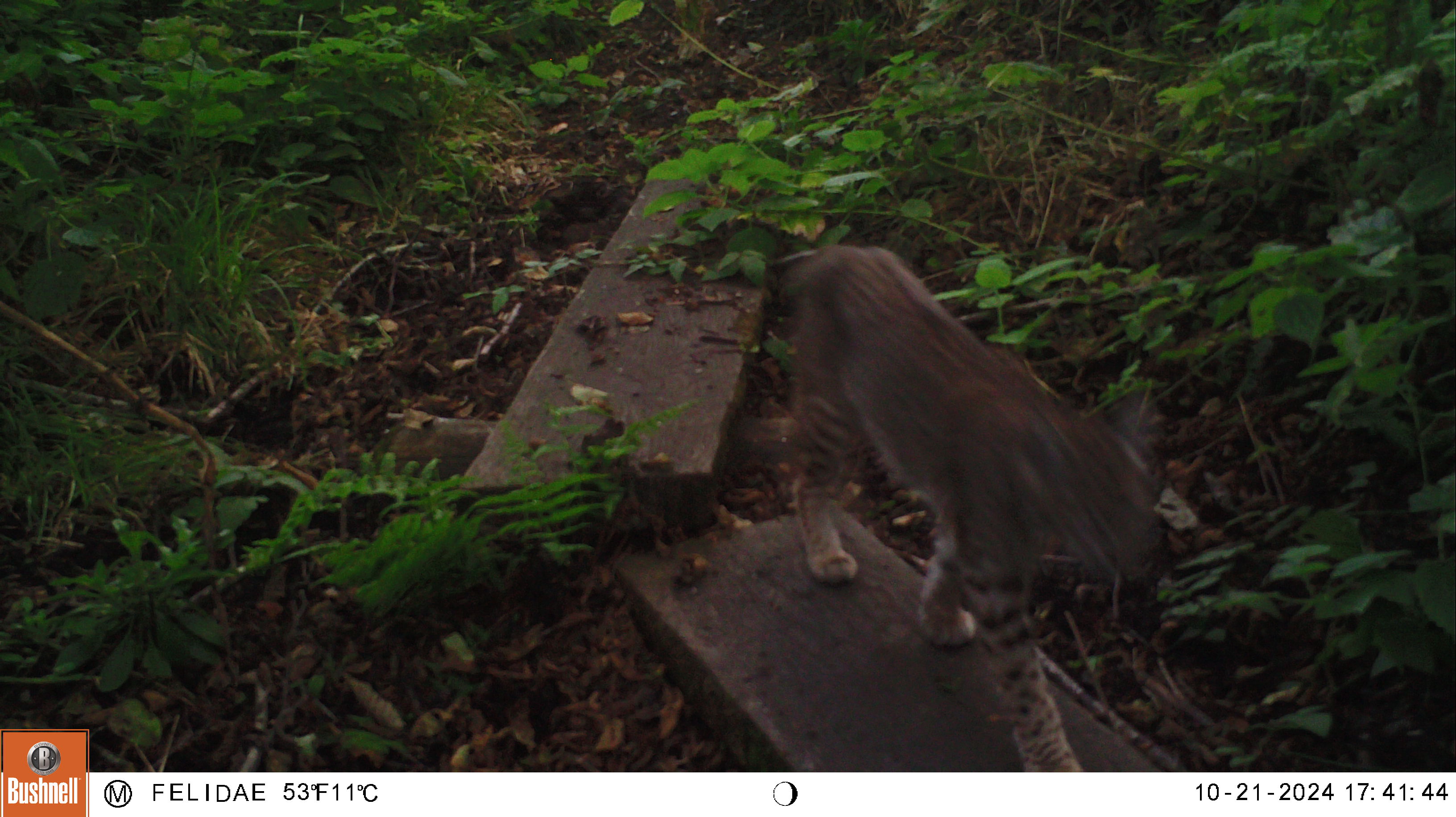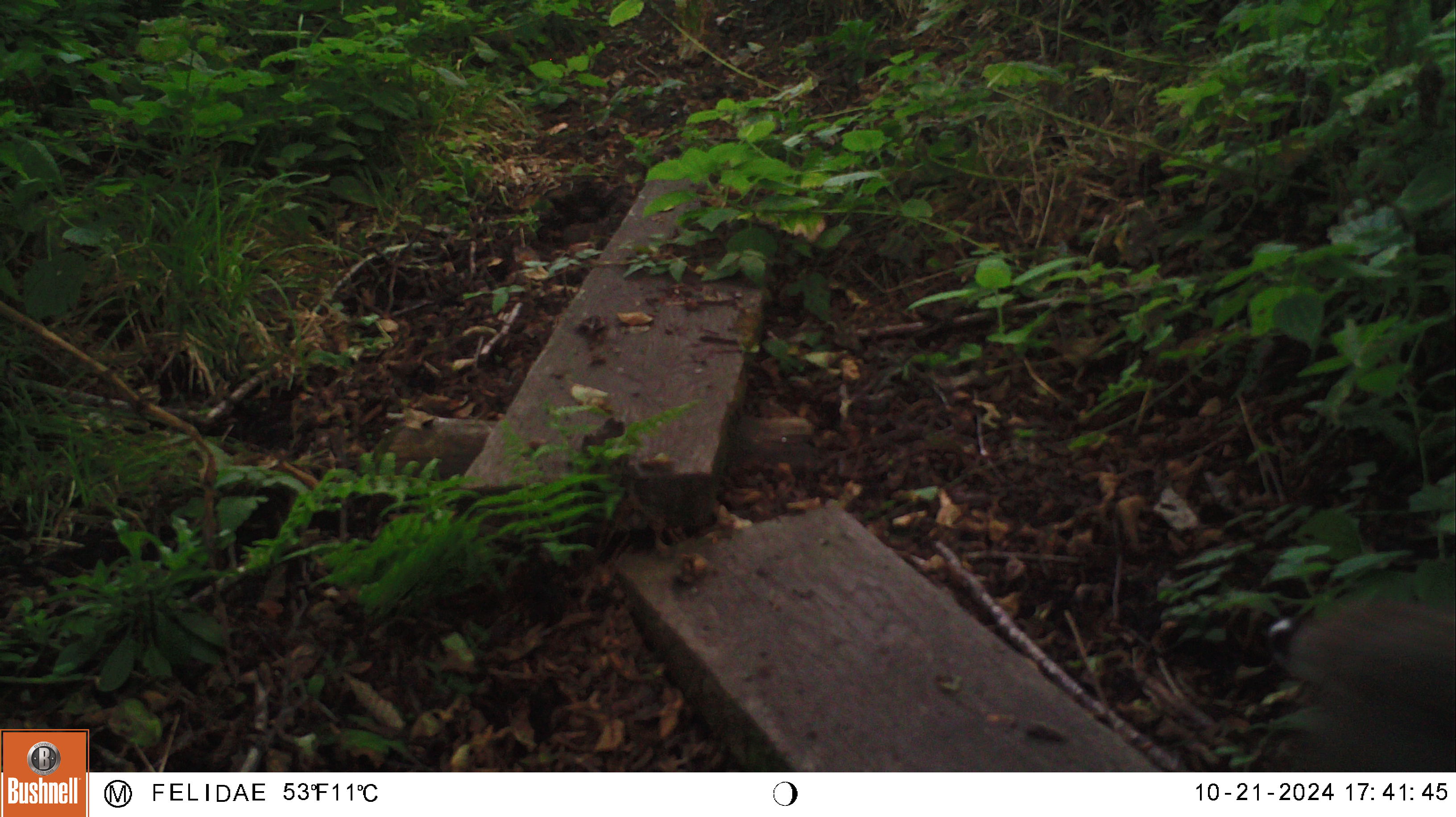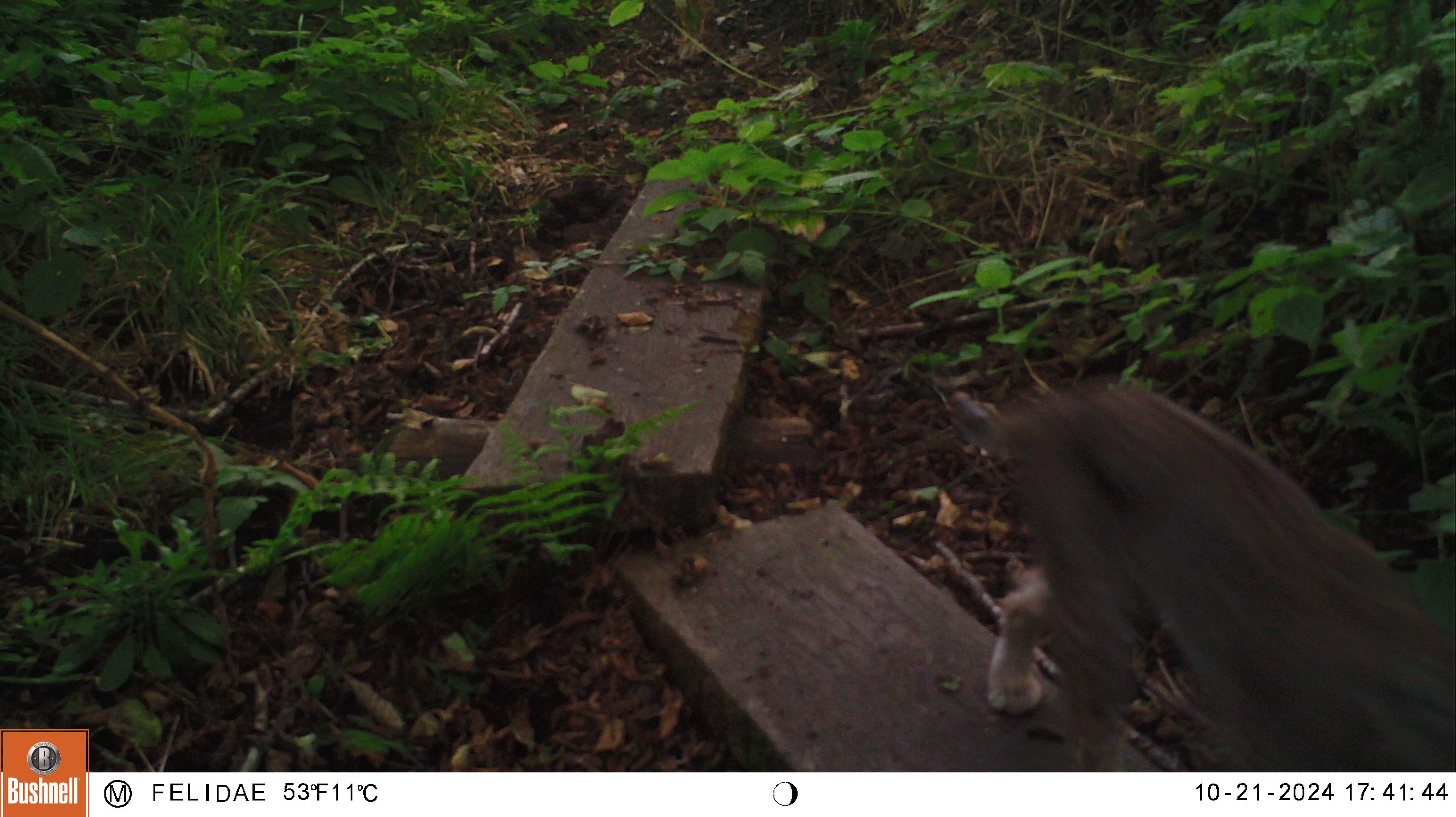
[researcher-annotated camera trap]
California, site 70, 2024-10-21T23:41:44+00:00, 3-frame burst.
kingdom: Animalia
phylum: Chordata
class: Mammalia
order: Carnivora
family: Felidae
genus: Lynx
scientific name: Lynx rufus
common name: bobcat